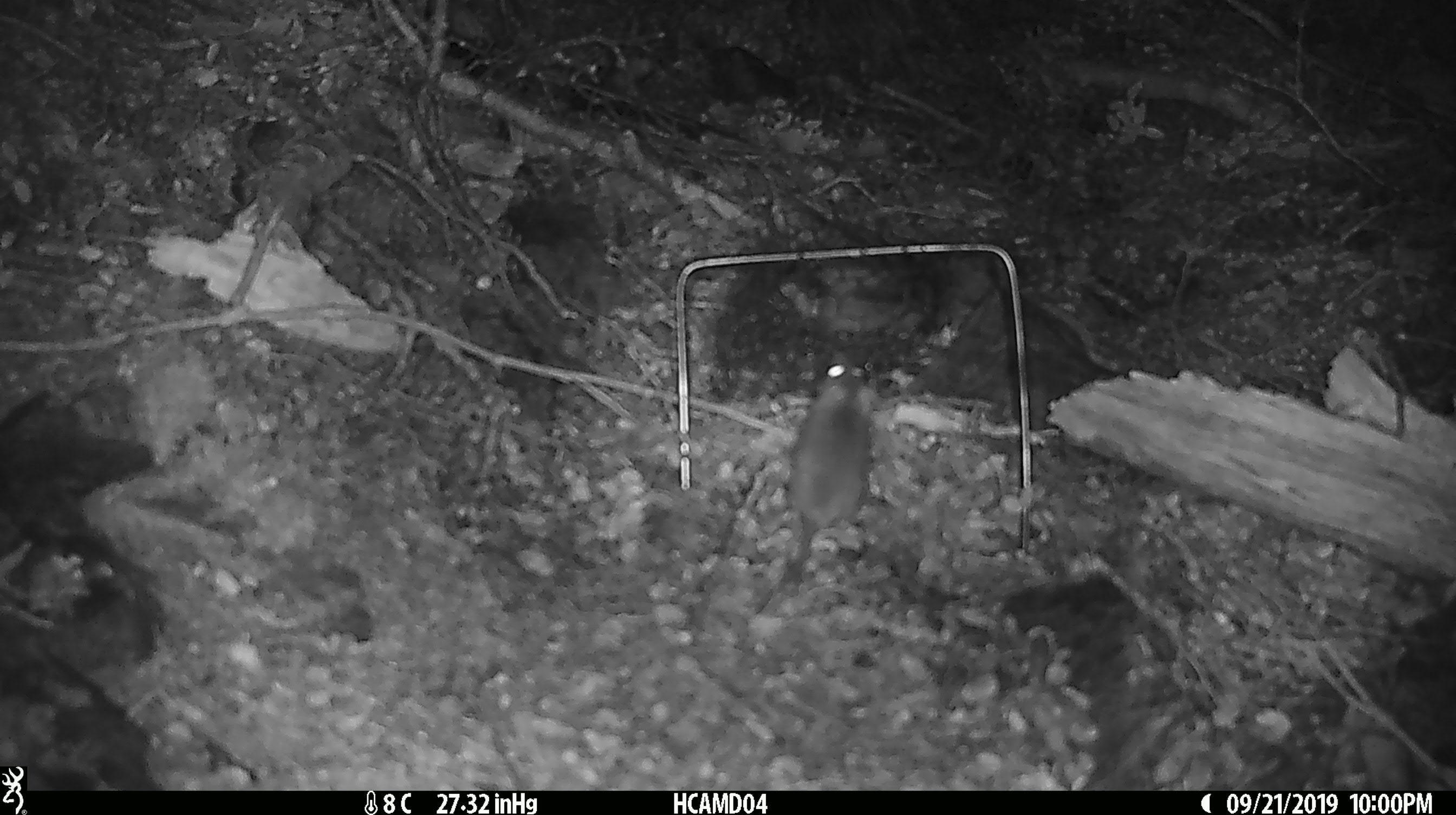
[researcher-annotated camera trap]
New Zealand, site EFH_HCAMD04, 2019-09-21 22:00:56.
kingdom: Animalia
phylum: Chordata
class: Mammalia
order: Rodentia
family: Muridae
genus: Mus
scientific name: Mus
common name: mouse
Mouse (Mus).